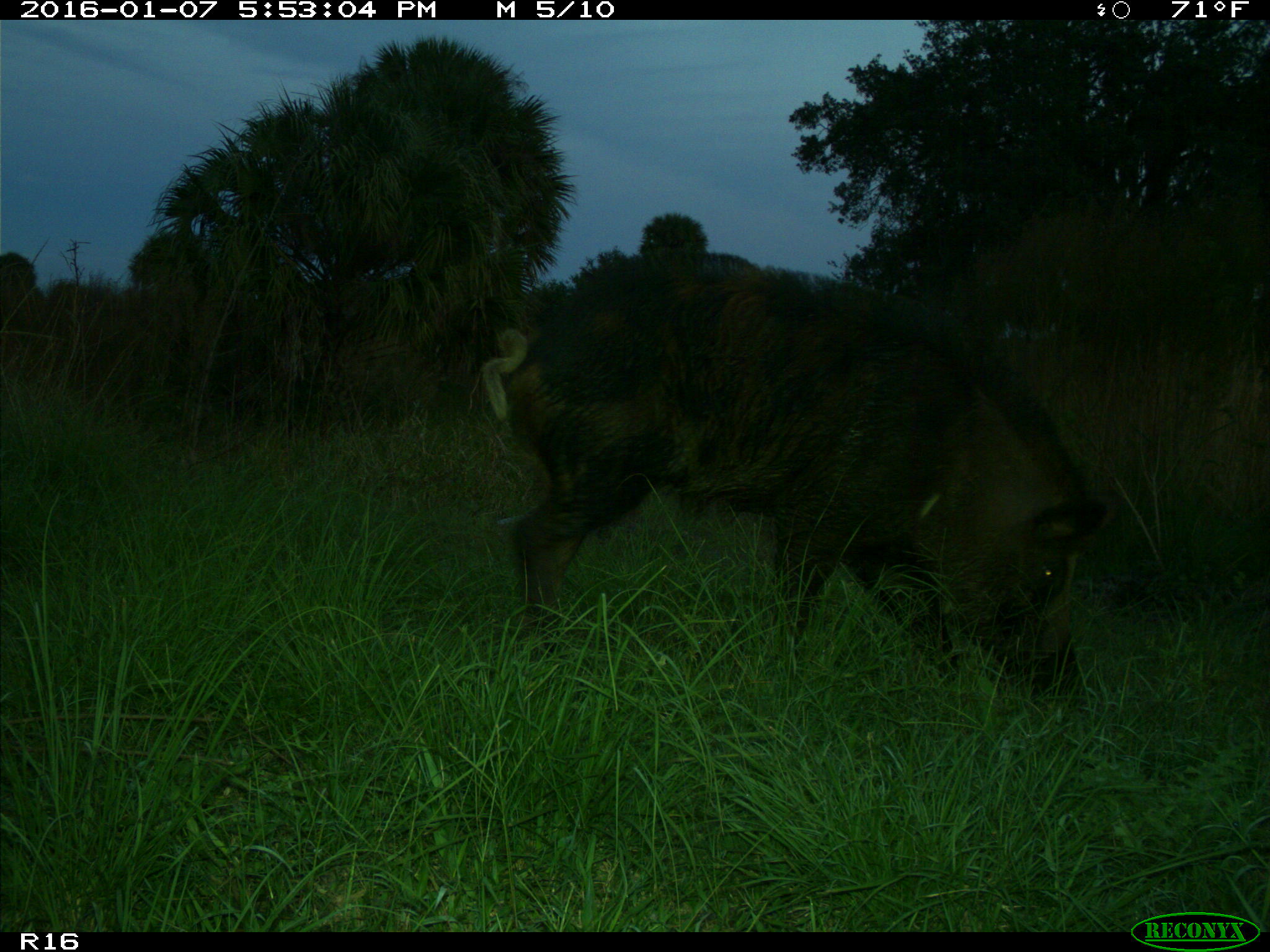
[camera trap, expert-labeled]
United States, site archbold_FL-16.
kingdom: Animalia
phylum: Chordata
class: Mammalia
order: Artiodactyla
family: Suidae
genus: Sus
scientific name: Sus scrofa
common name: wild boar